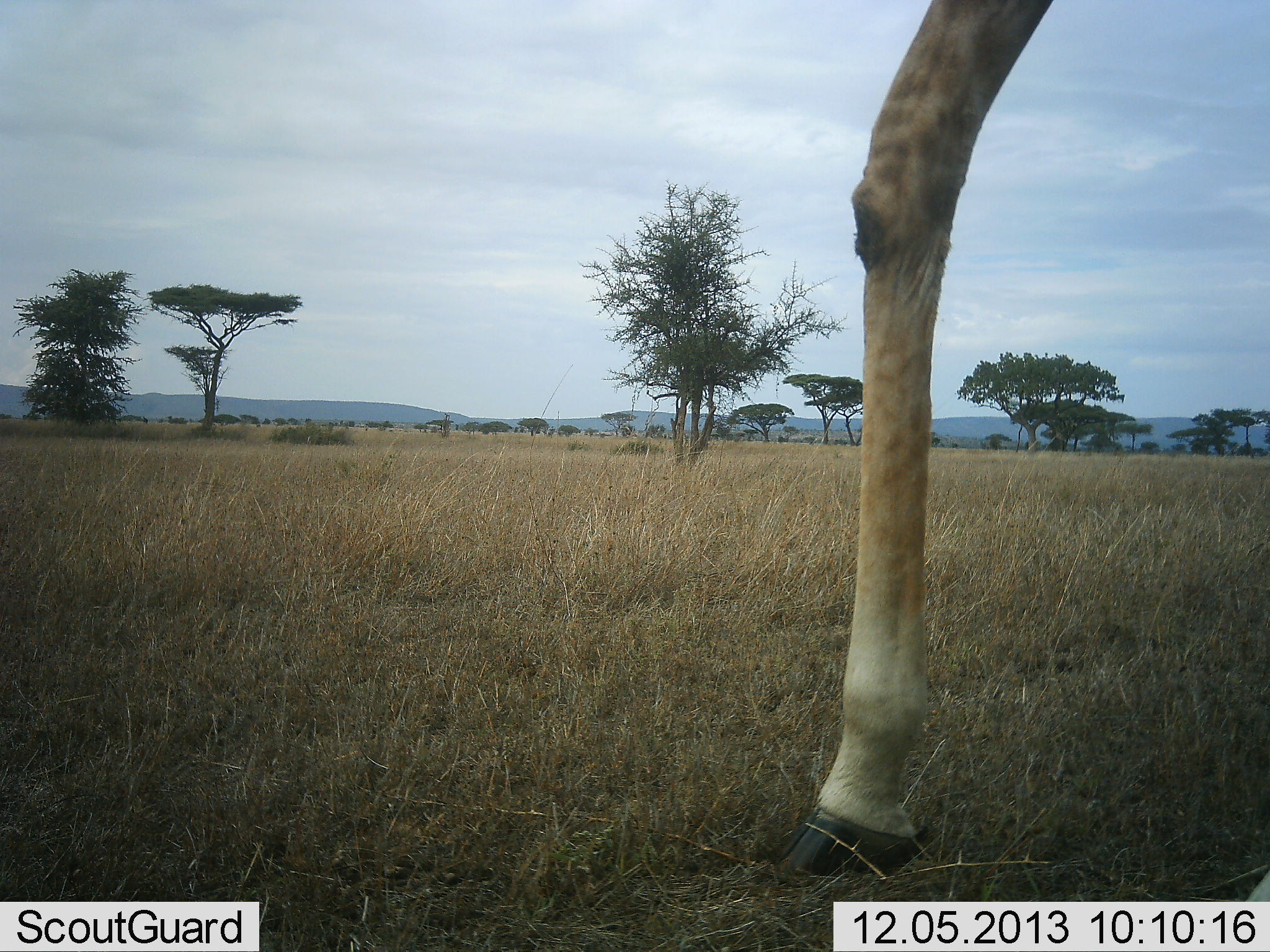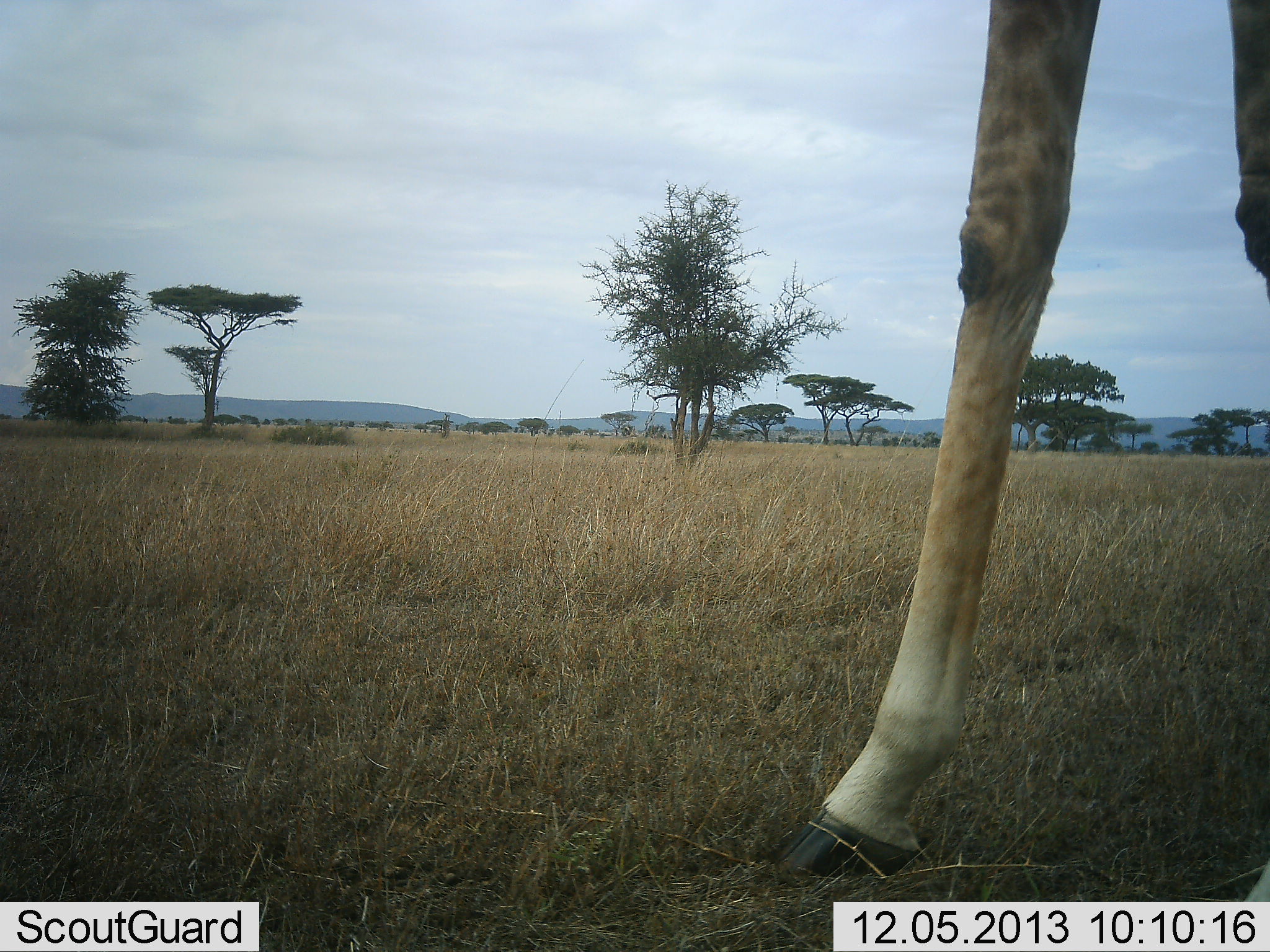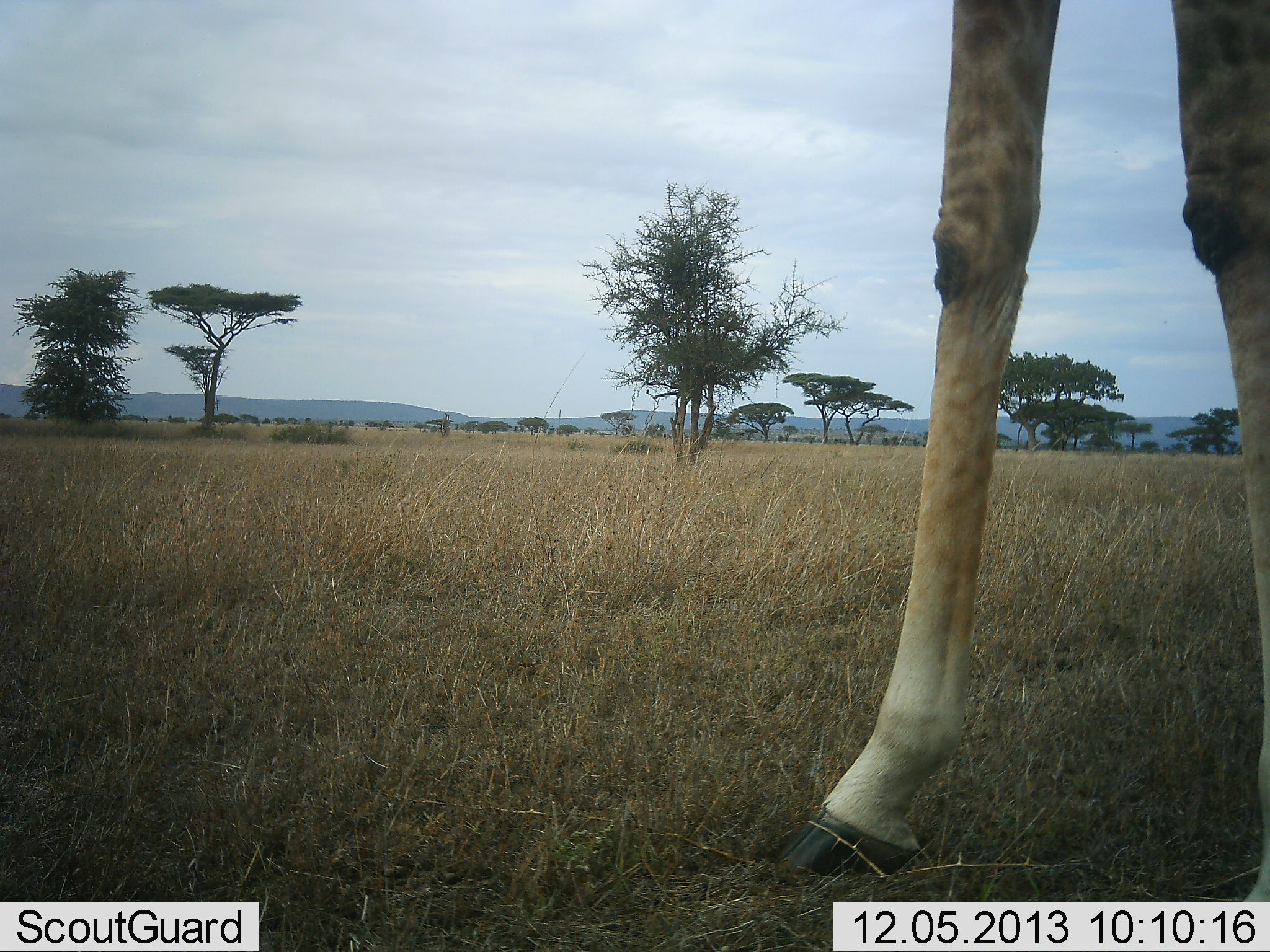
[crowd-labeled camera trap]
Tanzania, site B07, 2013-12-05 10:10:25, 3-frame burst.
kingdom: Animalia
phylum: Chordata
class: Mammalia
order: Artiodactyla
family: Giraffidae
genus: Giraffa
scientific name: Giraffa camelopardalis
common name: giraffe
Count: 1.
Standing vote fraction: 70%.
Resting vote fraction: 0%.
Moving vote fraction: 40%.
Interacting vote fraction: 0%.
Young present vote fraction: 0%.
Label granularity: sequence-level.